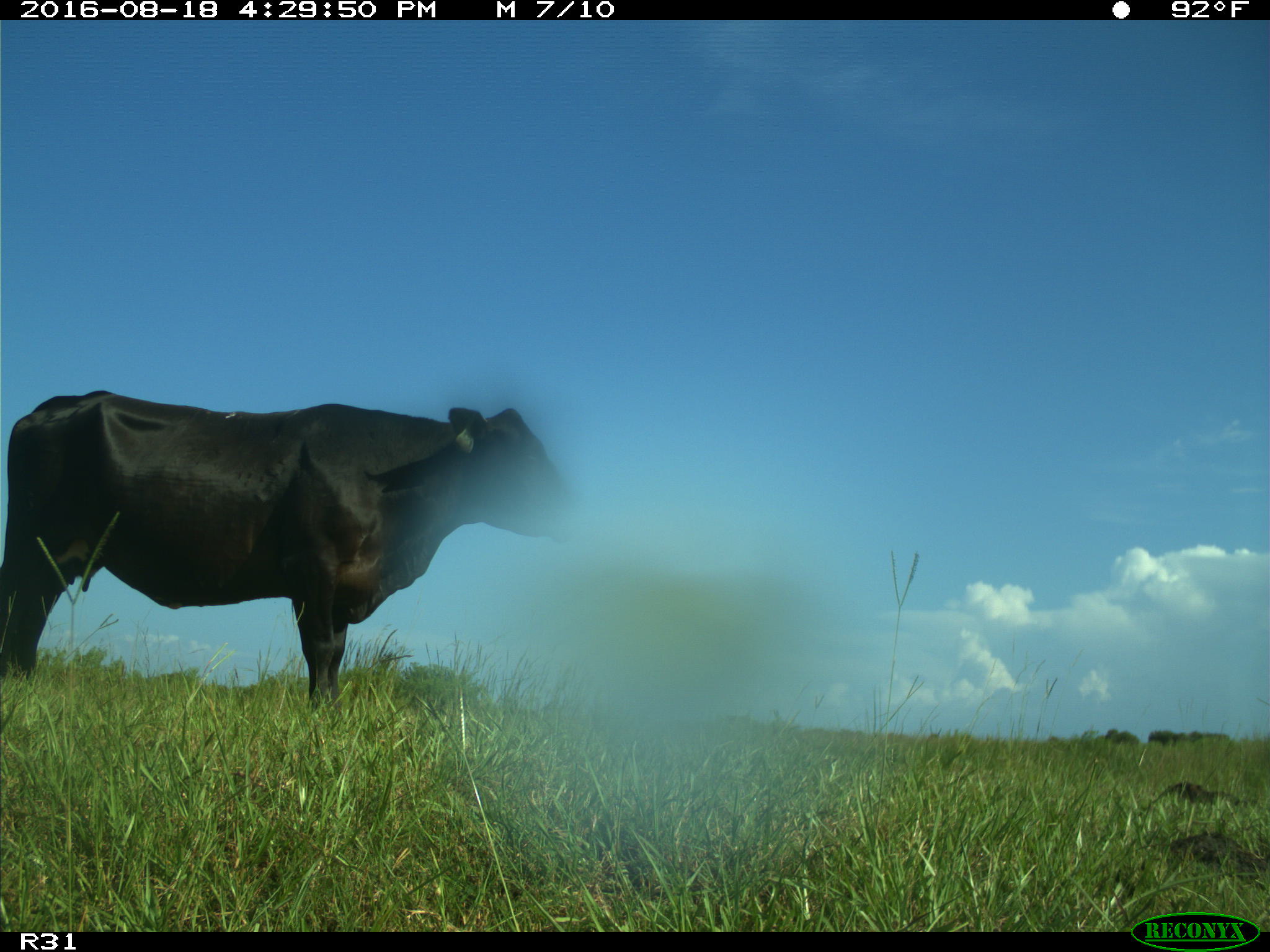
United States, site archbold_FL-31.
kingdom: Animalia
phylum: Chordata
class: Mammalia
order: Artiodactyla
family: Bovidae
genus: Bos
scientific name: Bos taurus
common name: domestic cow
Bos taurus (domestic cow).